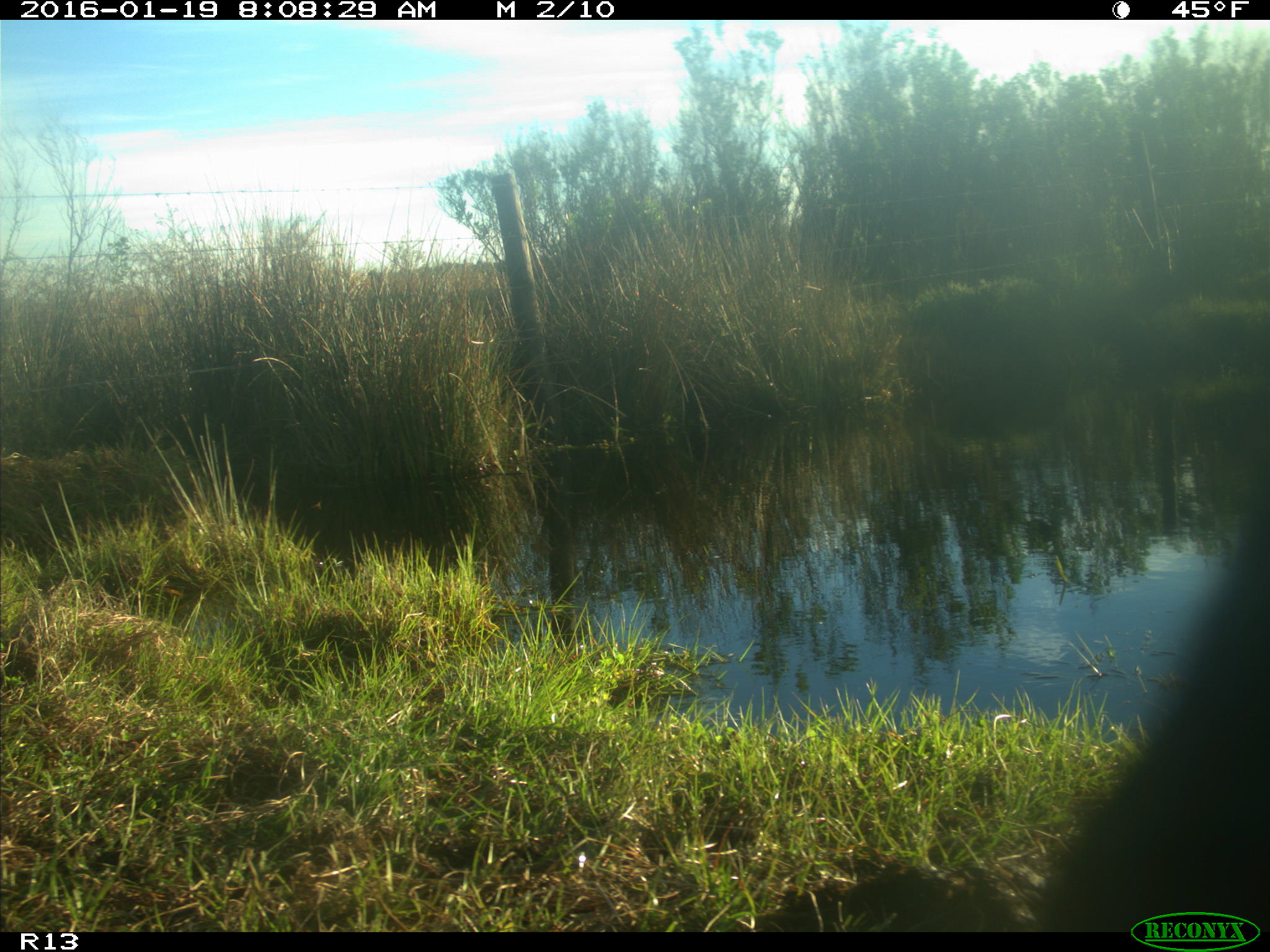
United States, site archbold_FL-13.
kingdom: Animalia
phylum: Chordata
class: Mammalia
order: Artiodactyla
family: Bovidae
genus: Bos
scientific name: Bos taurus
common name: domestic cow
Bos taurus (domestic cow).